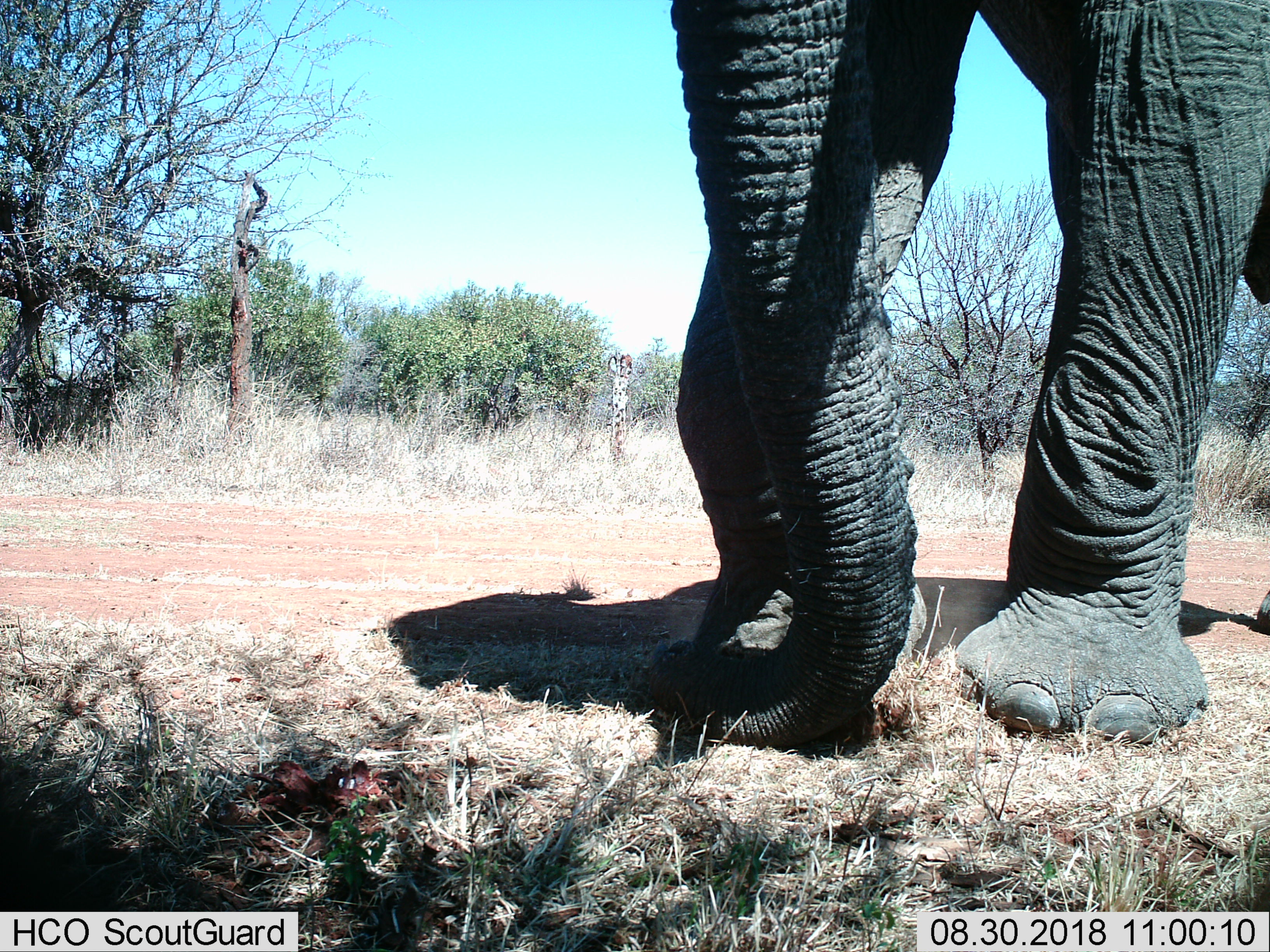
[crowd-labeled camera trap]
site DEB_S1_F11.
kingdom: Animalia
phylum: Chordata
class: Mammalia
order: Proboscidea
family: Elephantidae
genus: Loxodonta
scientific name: Loxodonta africana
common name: african bush elephant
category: elephant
Elephant (african bush elephant) (Loxodonta africana), count 1. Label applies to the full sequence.